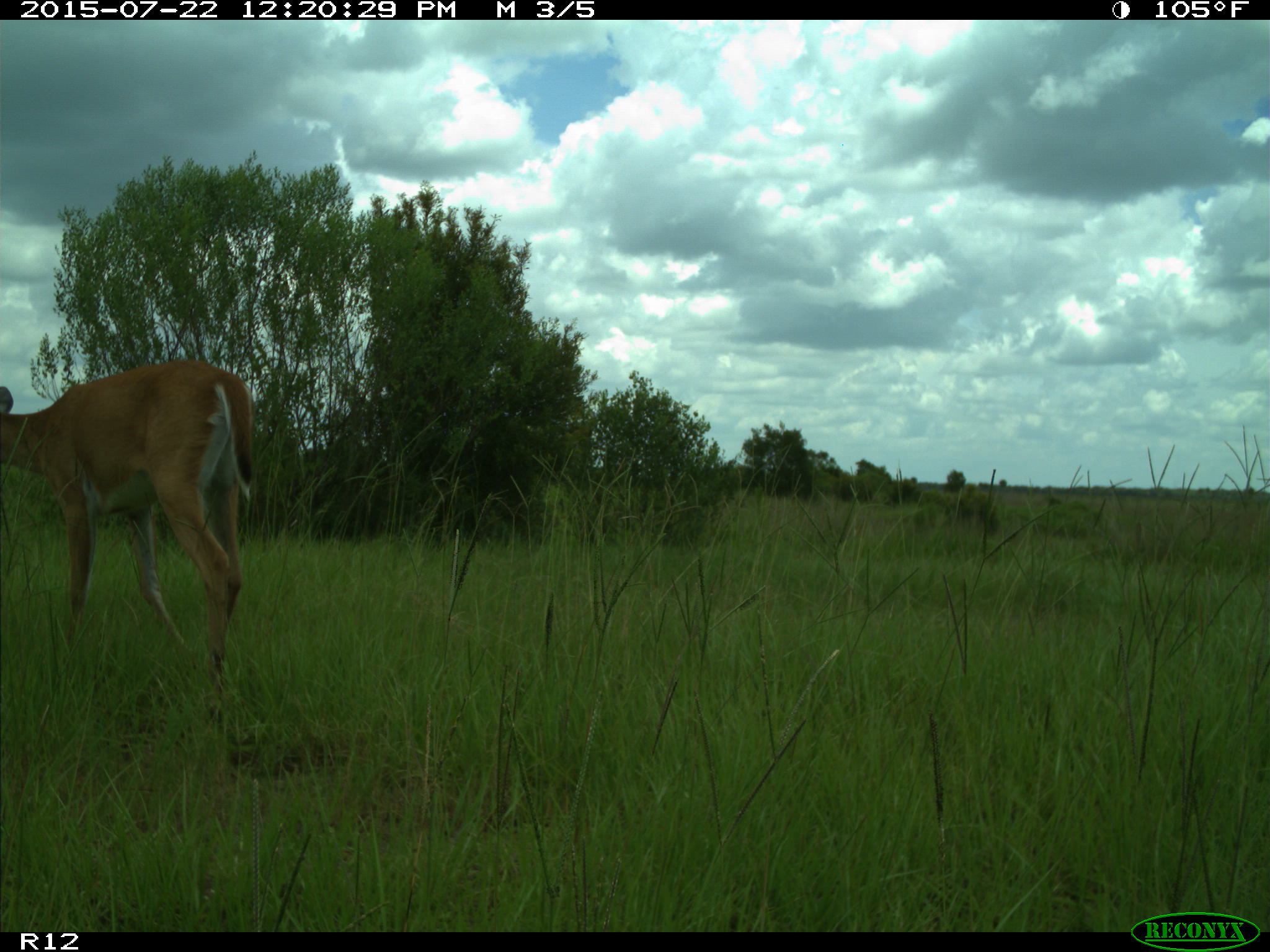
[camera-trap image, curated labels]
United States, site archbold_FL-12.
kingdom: Animalia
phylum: Chordata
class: Mammalia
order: Artiodactyla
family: Cervidae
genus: Odocoileus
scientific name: Odocoileus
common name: deer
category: unidentified deer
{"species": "unidentified deer (deer) (Odocoileus)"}